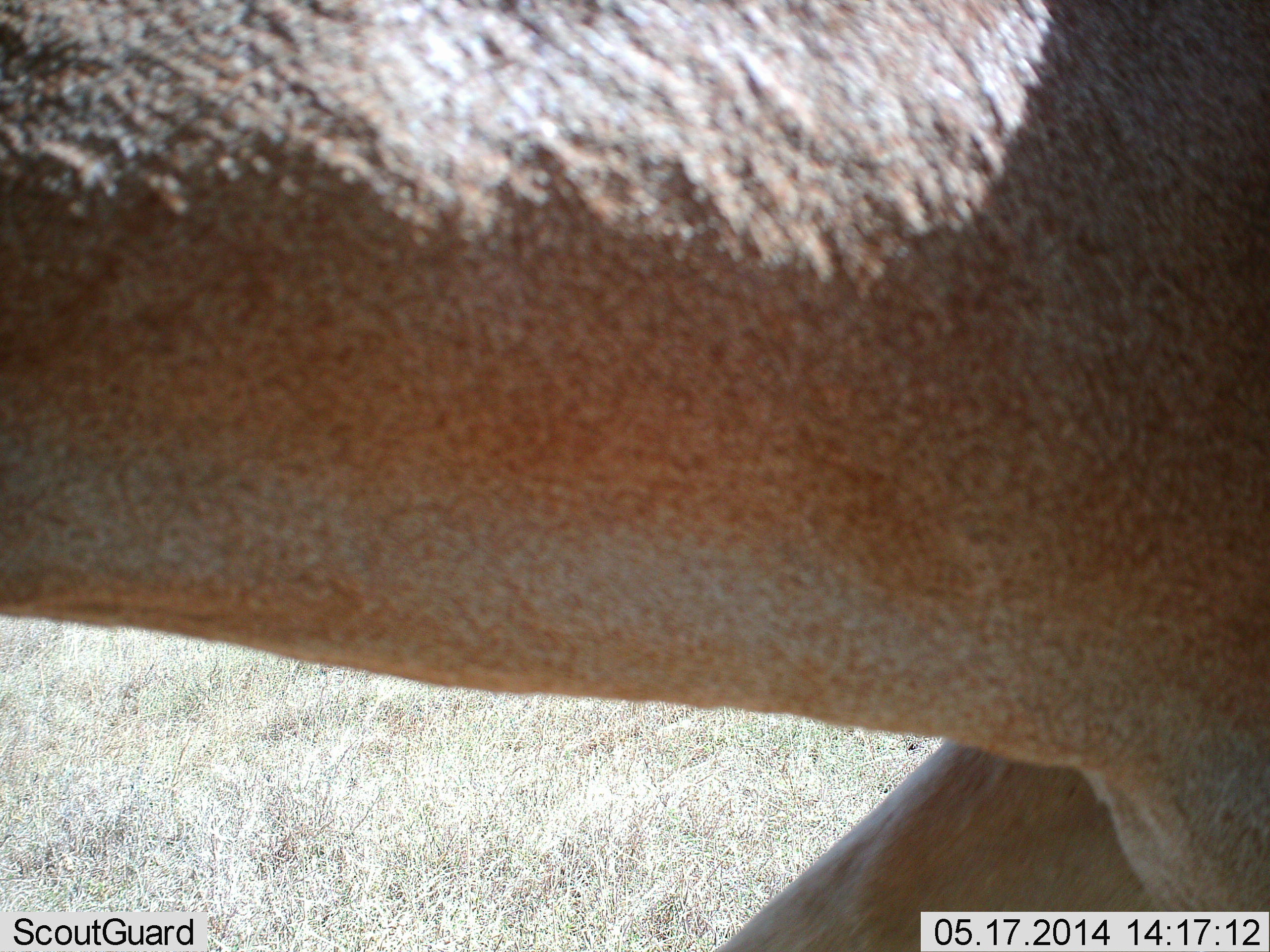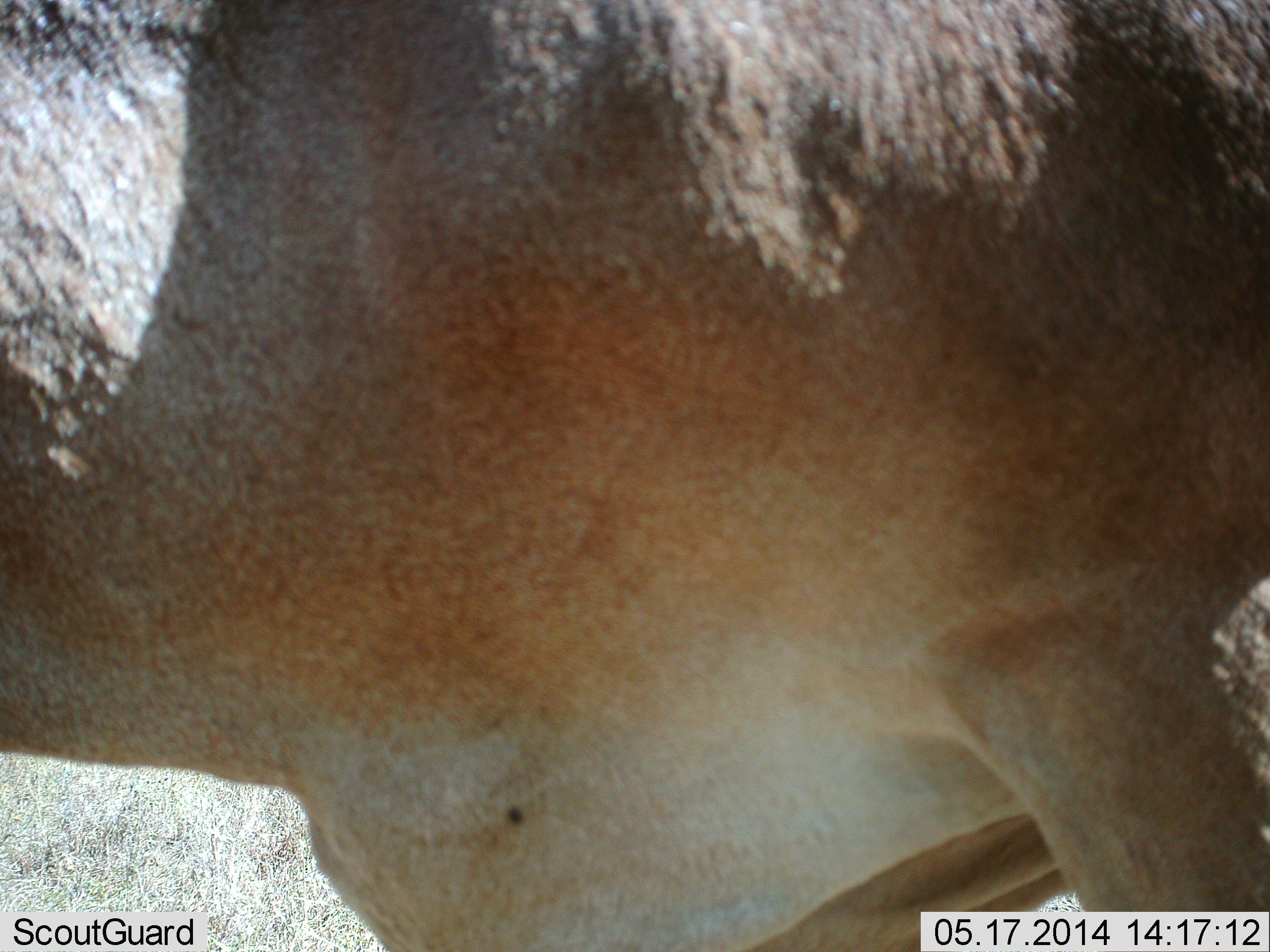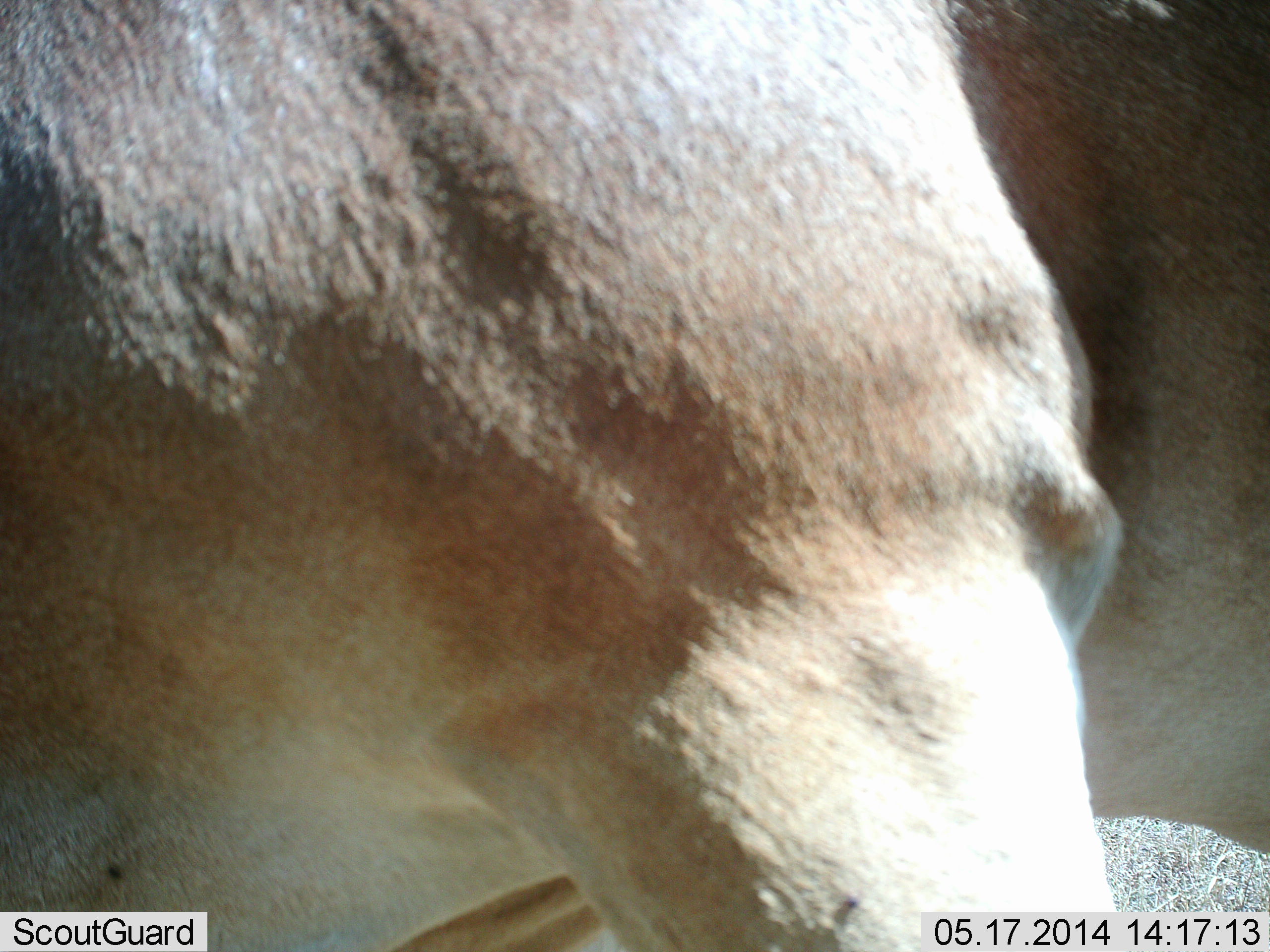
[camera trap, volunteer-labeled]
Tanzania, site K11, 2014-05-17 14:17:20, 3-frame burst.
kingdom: Animalia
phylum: Chordata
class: Mammalia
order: Artiodactyla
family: Bovidae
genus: Alcelaphus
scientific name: Alcelaphus buselaphus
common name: hartebeest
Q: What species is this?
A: Hartebeest (Alcelaphus buselaphus).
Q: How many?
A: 1.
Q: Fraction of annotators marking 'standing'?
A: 40%.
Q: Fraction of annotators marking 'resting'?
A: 20%.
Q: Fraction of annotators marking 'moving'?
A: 50%.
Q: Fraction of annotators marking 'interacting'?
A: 0%.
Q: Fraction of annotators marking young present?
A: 0%.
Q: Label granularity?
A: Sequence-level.